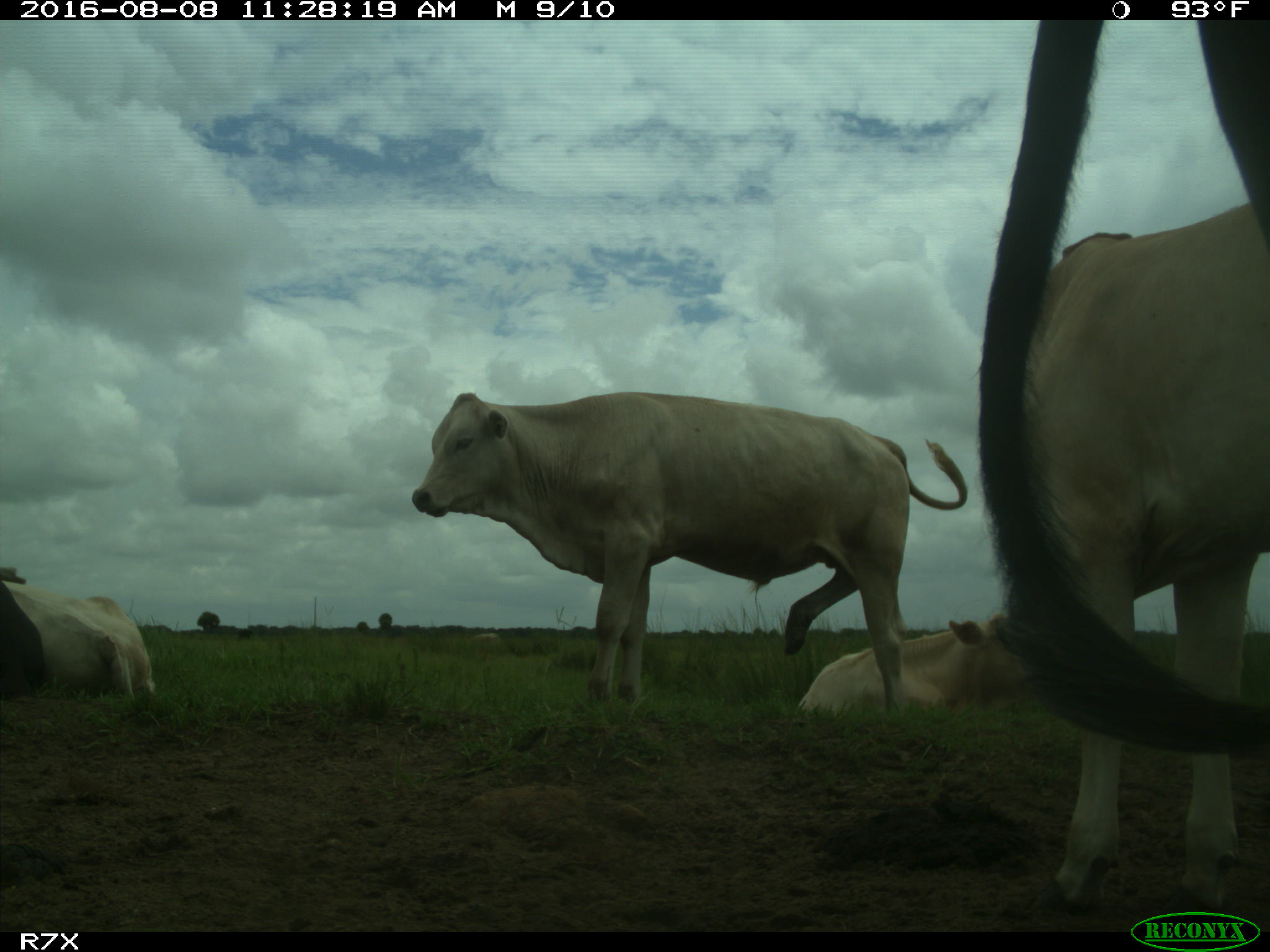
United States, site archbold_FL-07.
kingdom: Animalia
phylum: Chordata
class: Mammalia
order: Artiodactyla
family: Bovidae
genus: Bos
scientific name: Bos taurus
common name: domestic cow